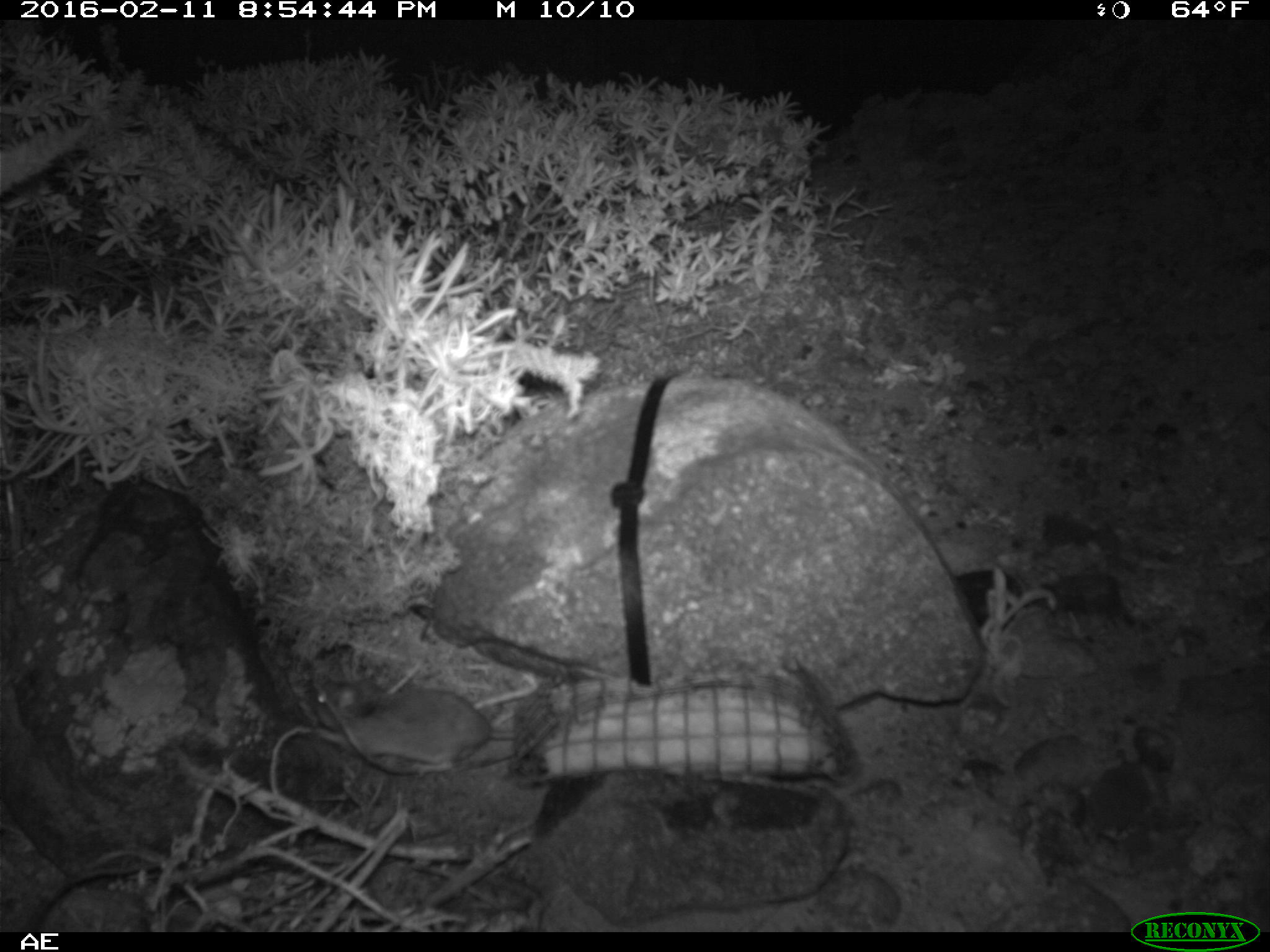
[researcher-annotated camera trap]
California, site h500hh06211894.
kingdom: Animalia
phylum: Chordata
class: Mammalia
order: Rodentia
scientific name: Rodentia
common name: rodent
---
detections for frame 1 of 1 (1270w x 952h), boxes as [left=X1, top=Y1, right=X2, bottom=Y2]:
rodent: [left=310, top=672, right=516, bottom=775]